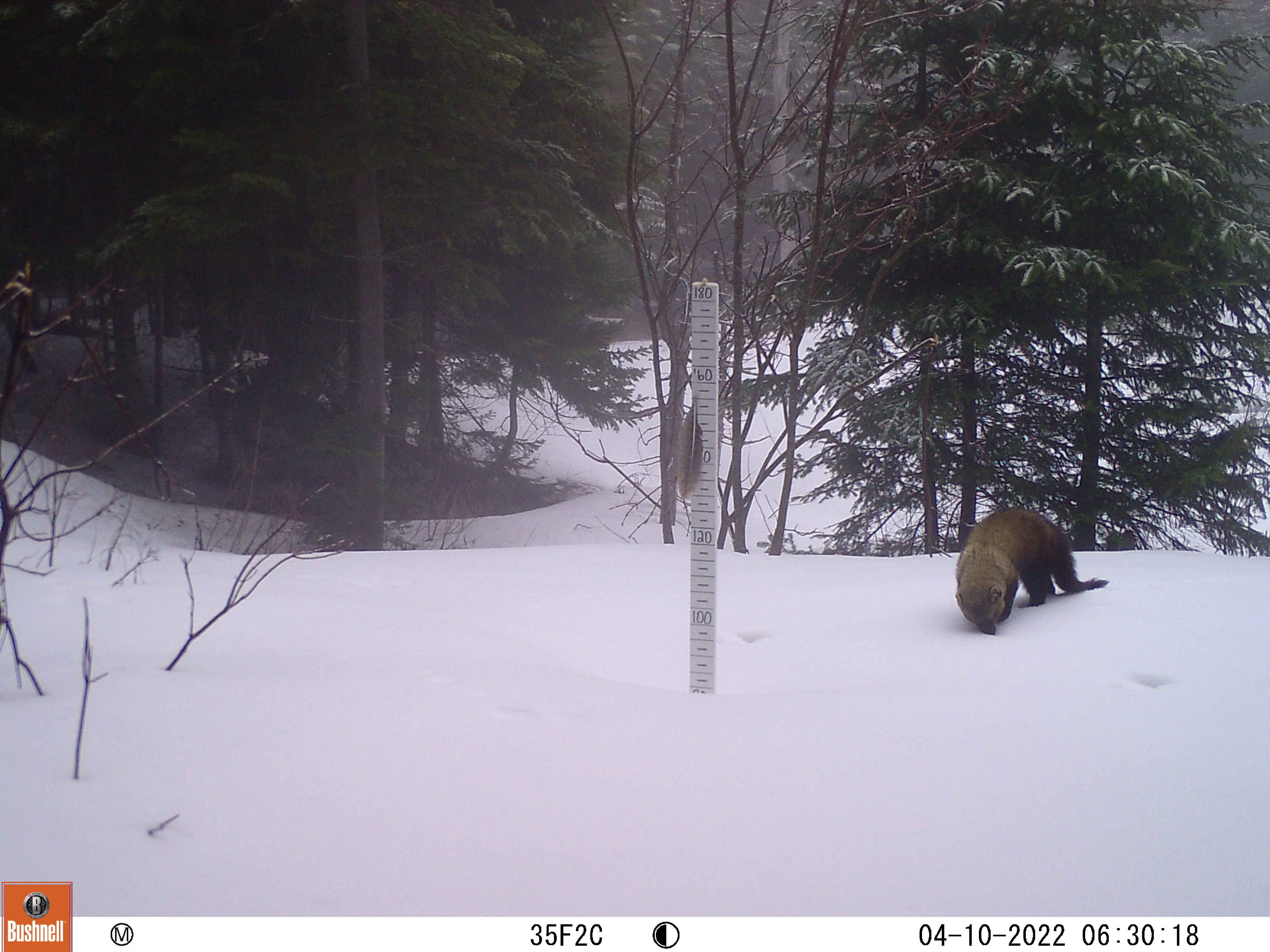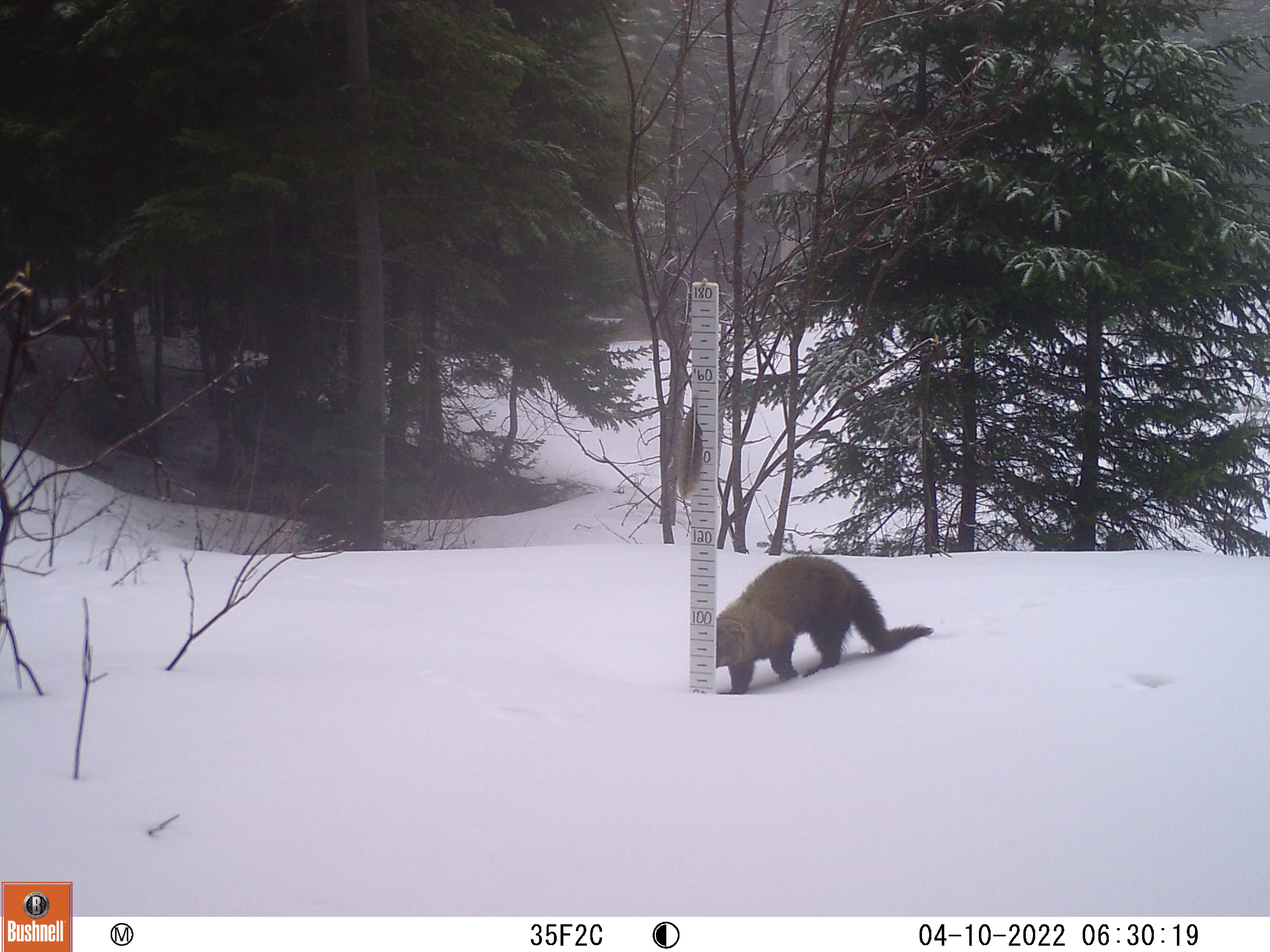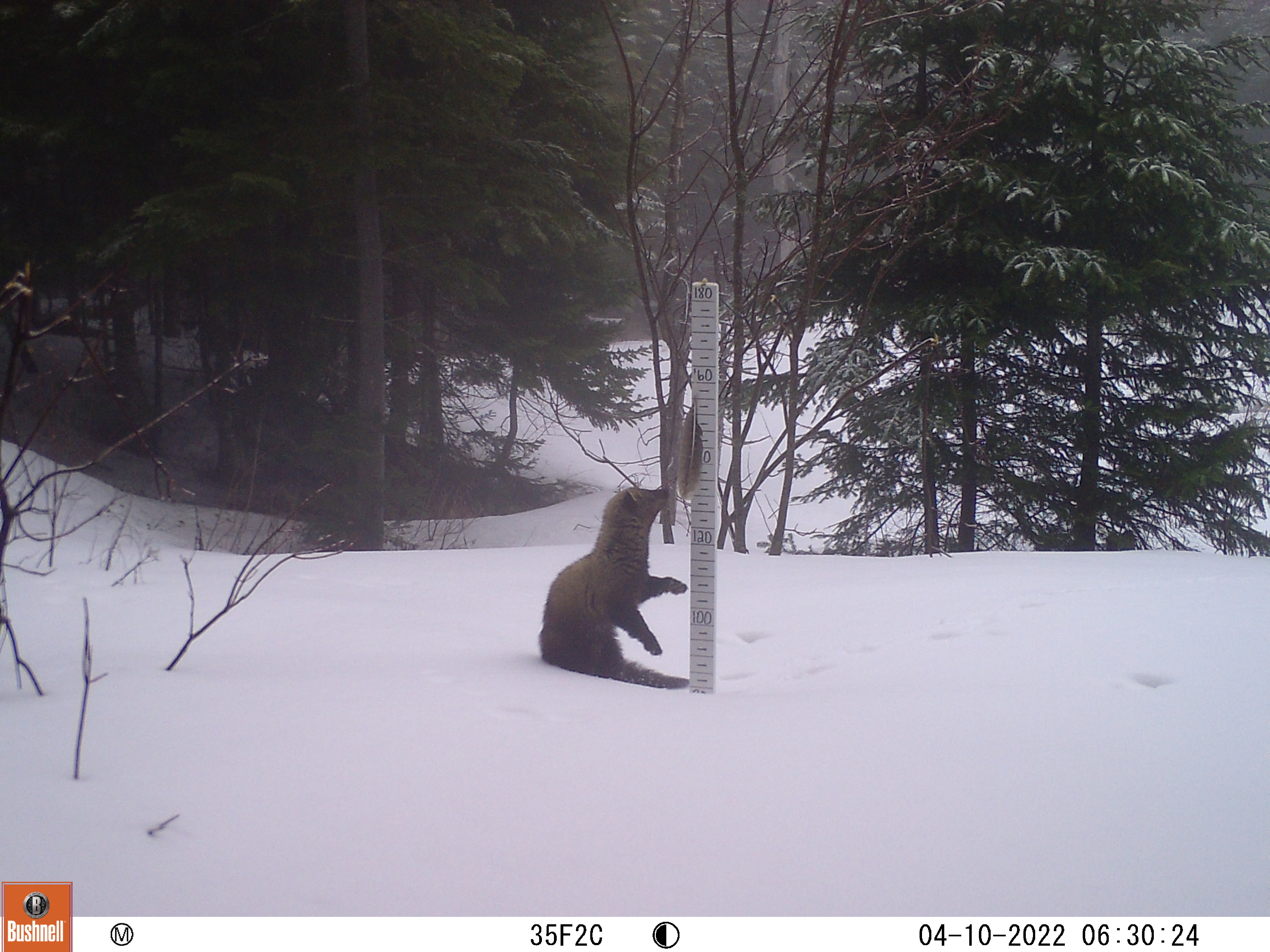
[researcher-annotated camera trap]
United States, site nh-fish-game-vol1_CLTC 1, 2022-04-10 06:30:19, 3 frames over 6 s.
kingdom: Animalia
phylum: Chordata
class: Mammalia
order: Carnivora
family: Mustelidae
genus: Pekania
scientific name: Pekania pennanti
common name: fisher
Fisher (Pekania pennanti).